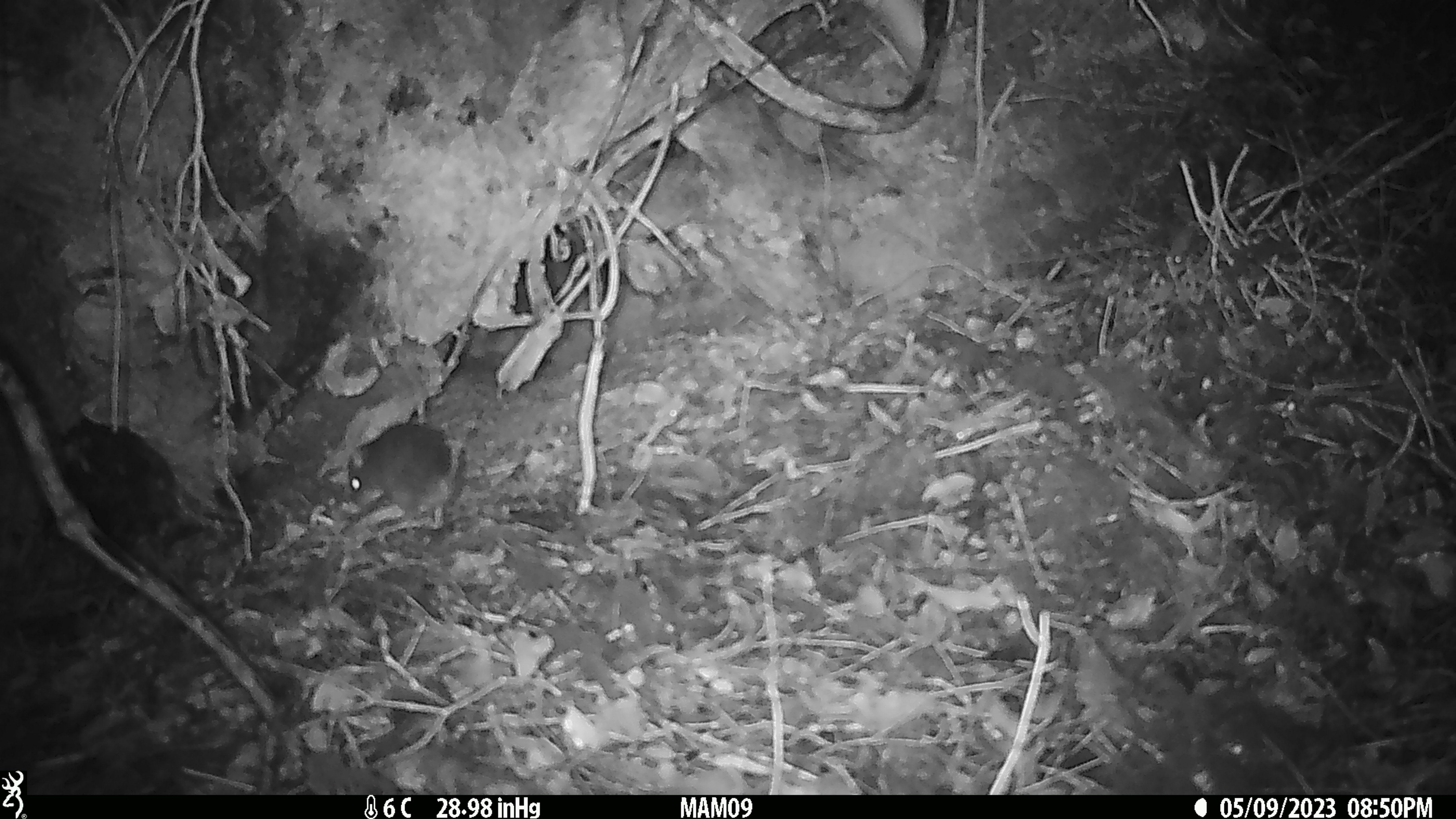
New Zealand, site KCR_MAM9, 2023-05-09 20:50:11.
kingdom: Animalia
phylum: Chordata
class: Mammalia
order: Rodentia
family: Muridae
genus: Rattus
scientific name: Rattus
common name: rat